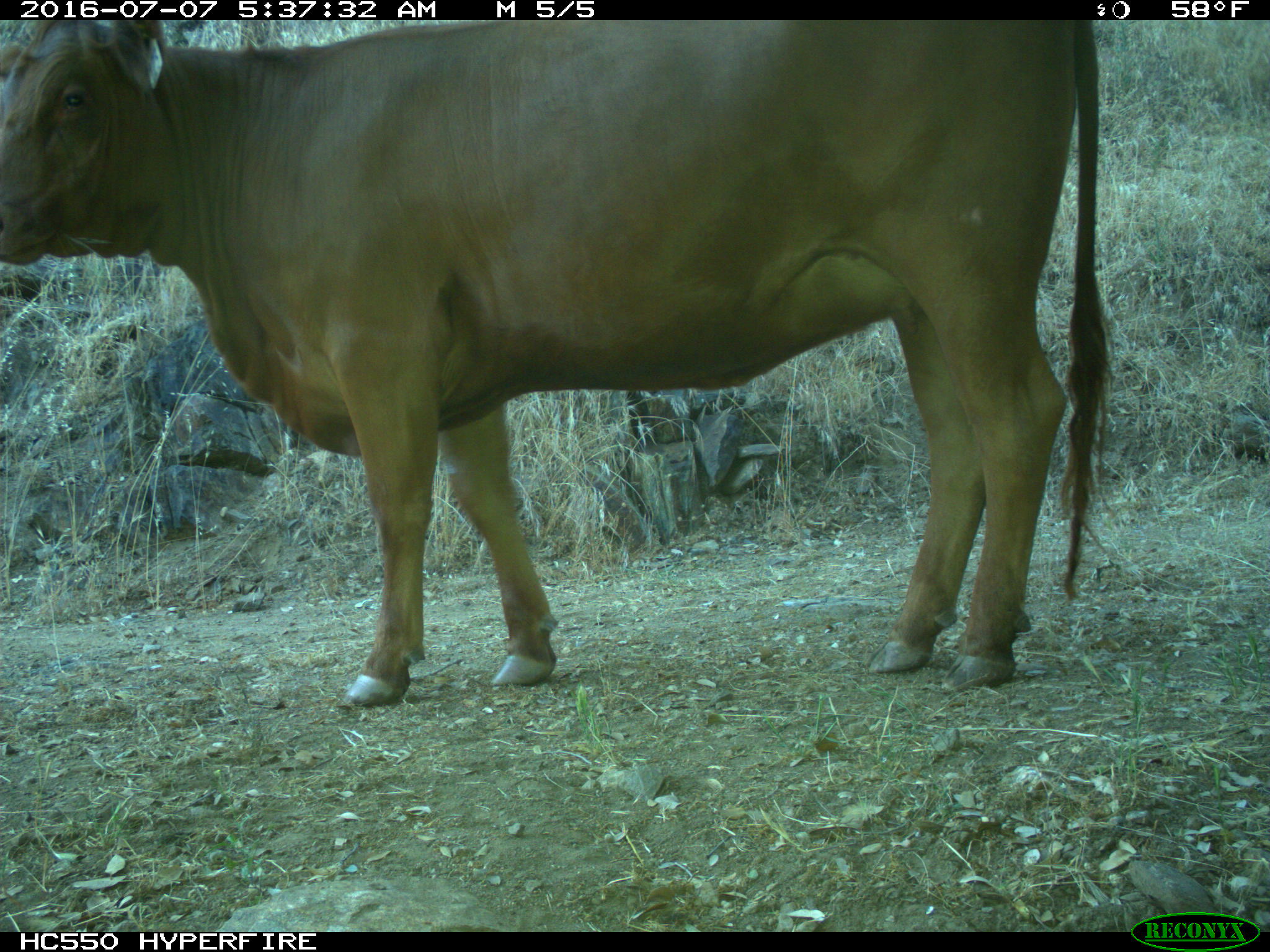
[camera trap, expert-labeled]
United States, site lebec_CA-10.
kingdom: Animalia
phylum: Chordata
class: Mammalia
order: Artiodactyla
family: Bovidae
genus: Bos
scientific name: Bos taurus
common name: domestic cow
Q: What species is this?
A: Bos taurus (domestic cow).